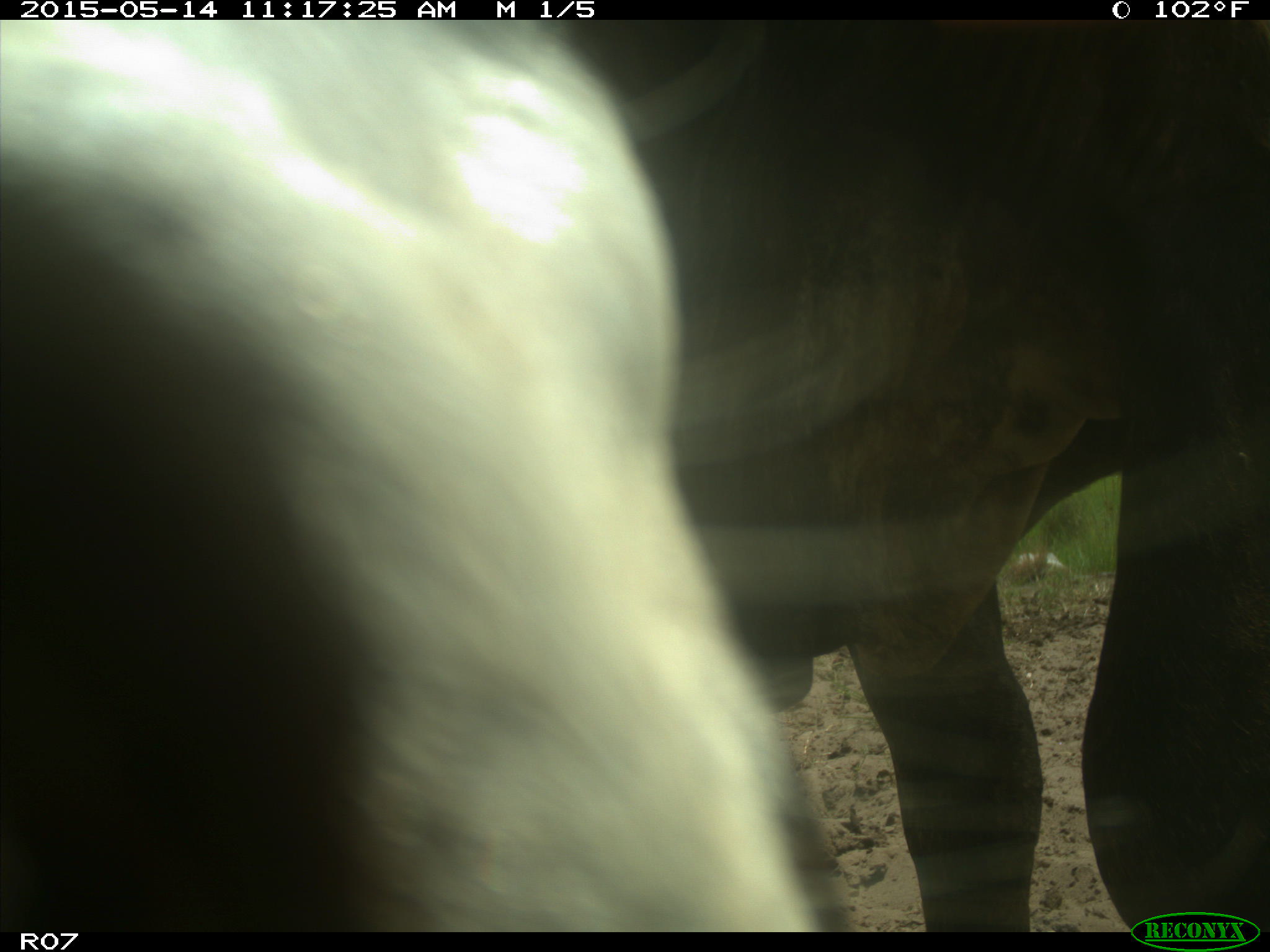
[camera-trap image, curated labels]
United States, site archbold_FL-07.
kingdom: Animalia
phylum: Chordata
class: Mammalia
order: Artiodactyla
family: Bovidae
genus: Bos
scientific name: Bos taurus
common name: domestic cow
Bos taurus (domestic cow).